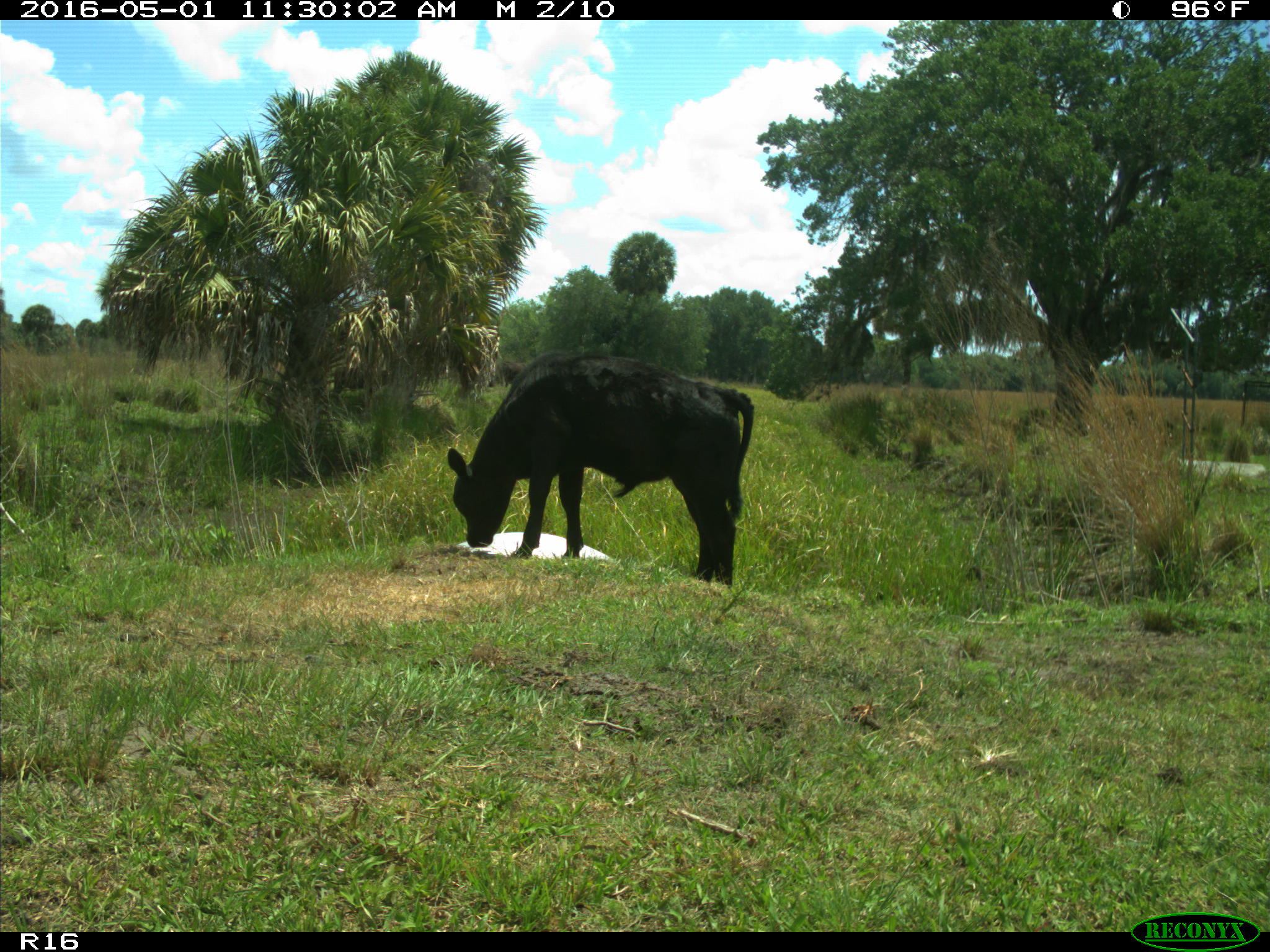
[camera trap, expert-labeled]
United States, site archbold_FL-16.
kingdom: Animalia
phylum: Chordata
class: Mammalia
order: Artiodactyla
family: Bovidae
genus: Bos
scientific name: Bos taurus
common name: domestic cow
Bos taurus (domestic cow).